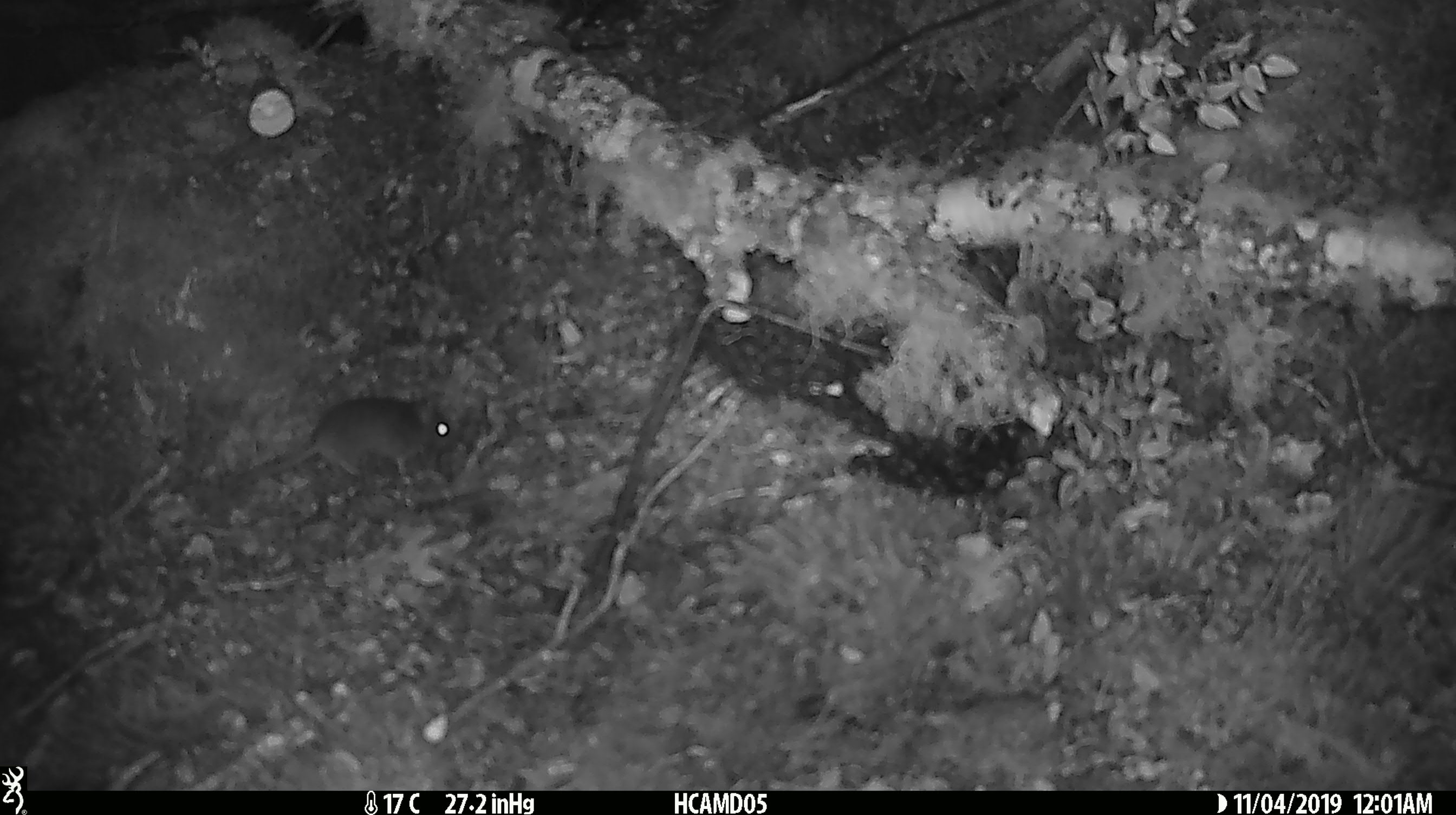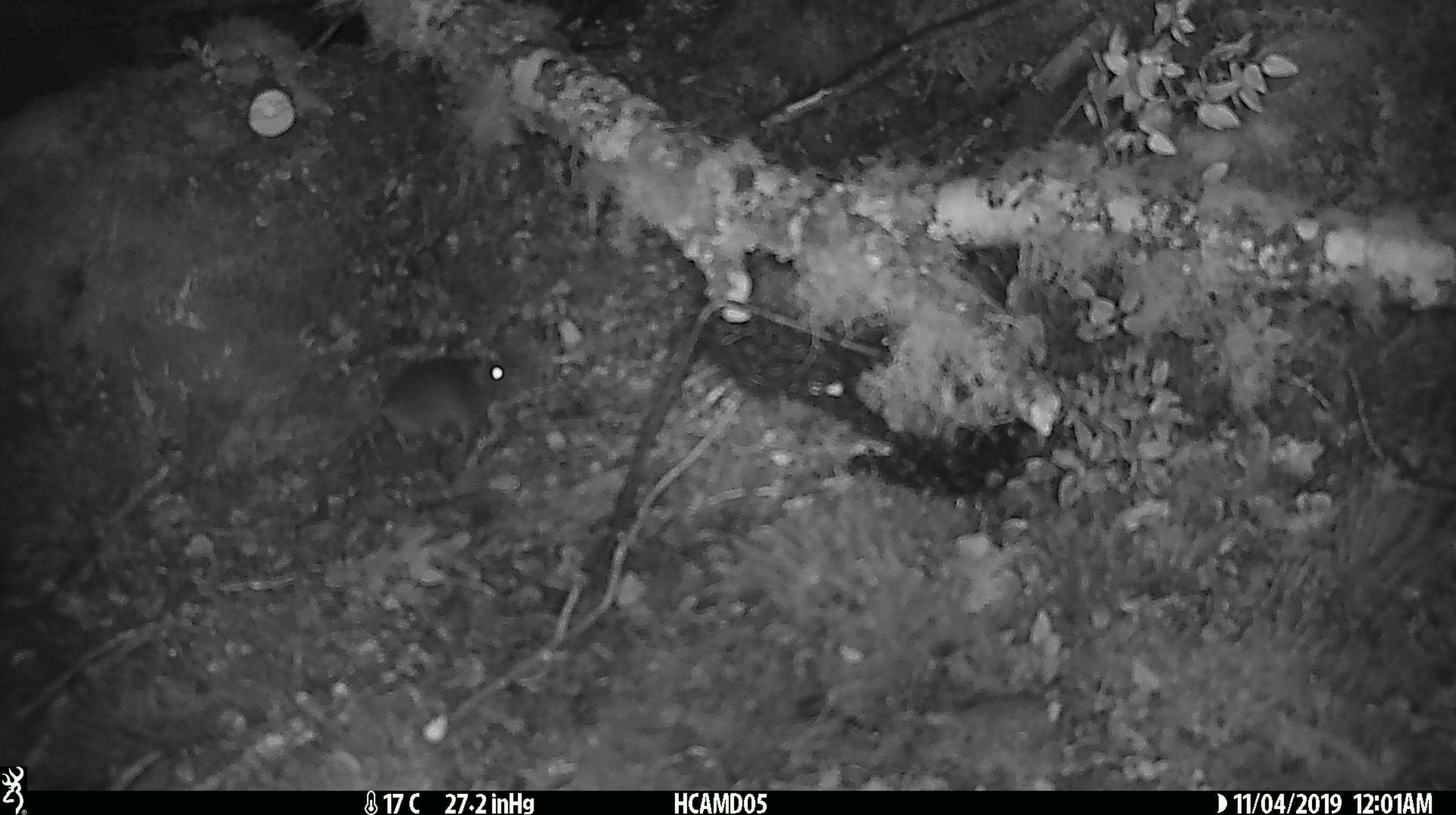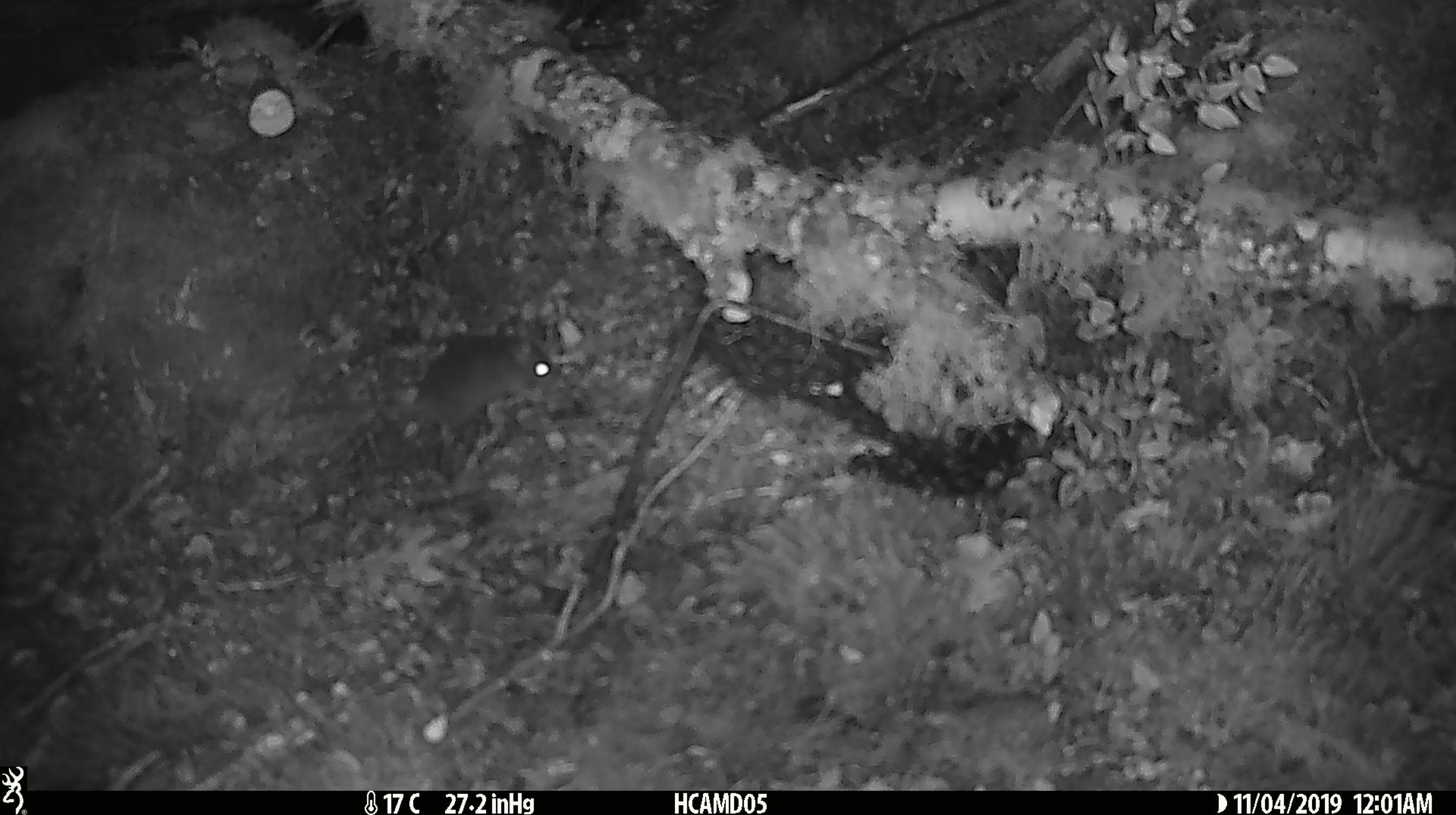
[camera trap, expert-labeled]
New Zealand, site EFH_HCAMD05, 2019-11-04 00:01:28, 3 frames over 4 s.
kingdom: Animalia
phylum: Chordata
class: Mammalia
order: Rodentia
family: Muridae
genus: Mus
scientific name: Mus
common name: mouse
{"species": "mouse (Mus)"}